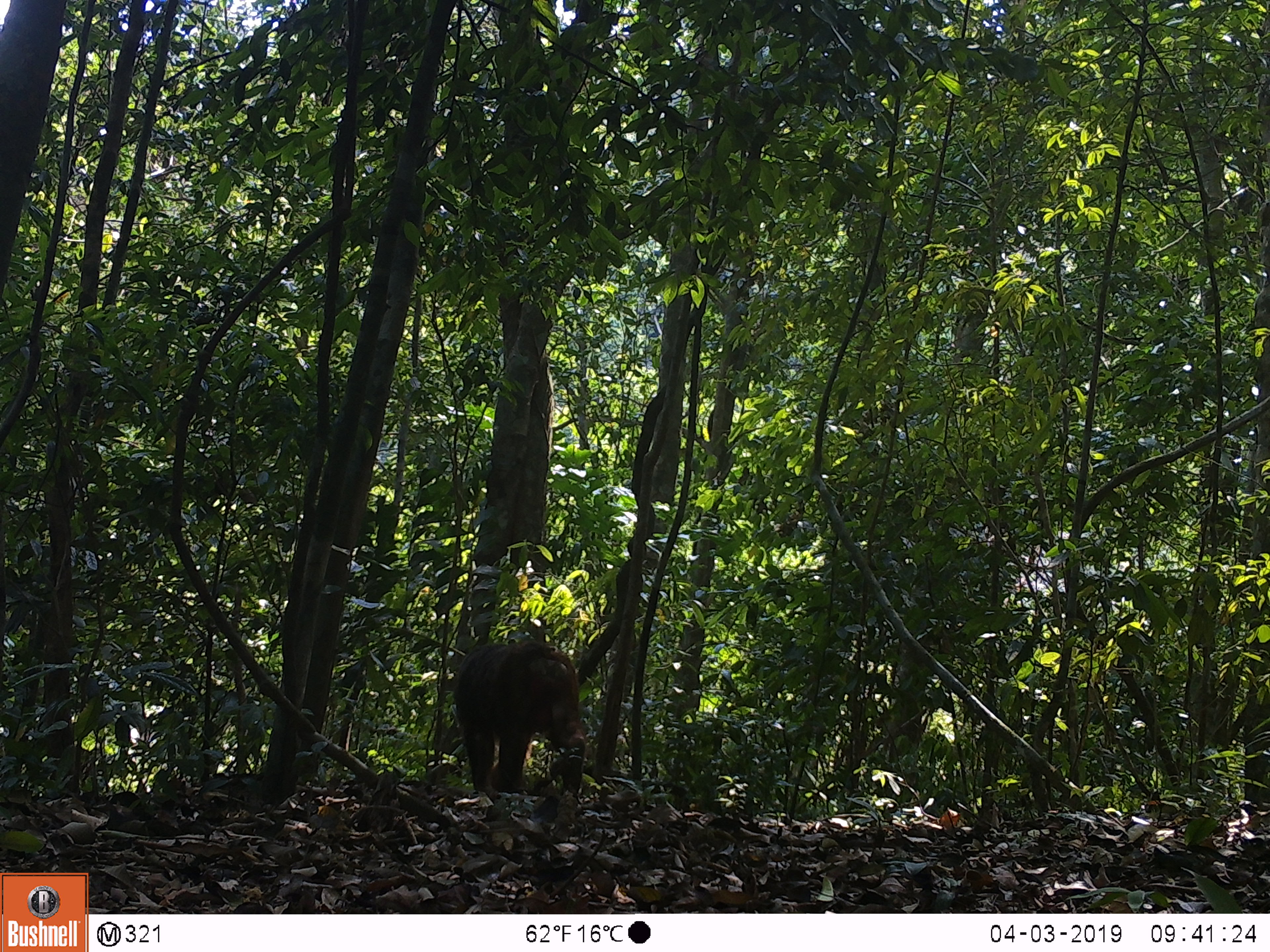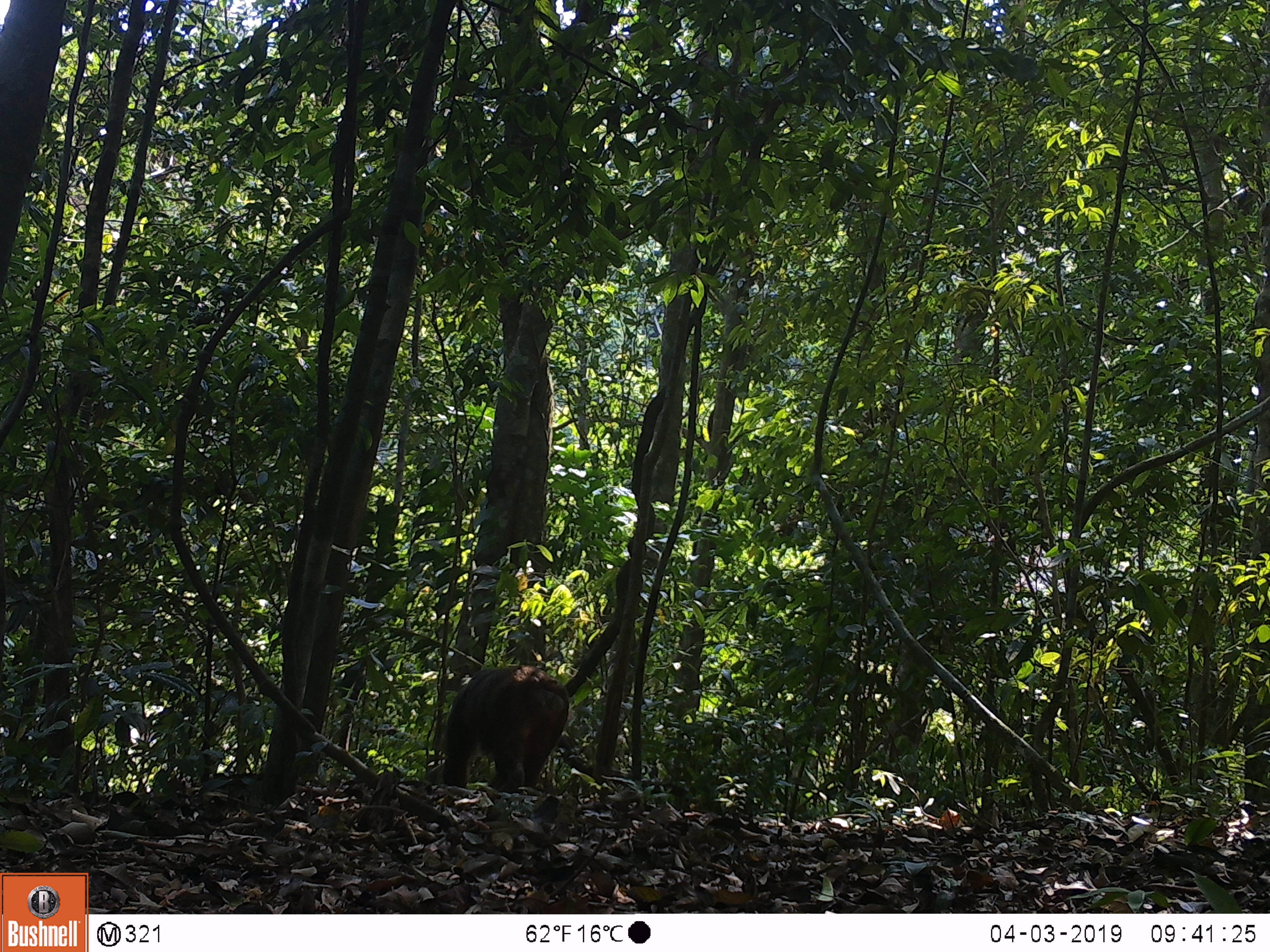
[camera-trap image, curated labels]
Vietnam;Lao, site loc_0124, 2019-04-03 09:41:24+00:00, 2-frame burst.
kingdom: Animalia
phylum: Chordata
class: Mammalia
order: Primates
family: Cercopithecidae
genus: Macaca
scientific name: Macaca arctoides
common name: stump-tailed macaque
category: stump tailed macaque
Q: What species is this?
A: Stump tailed macaque (stump-tailed macaque) (Macaca arctoides).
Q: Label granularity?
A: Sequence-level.